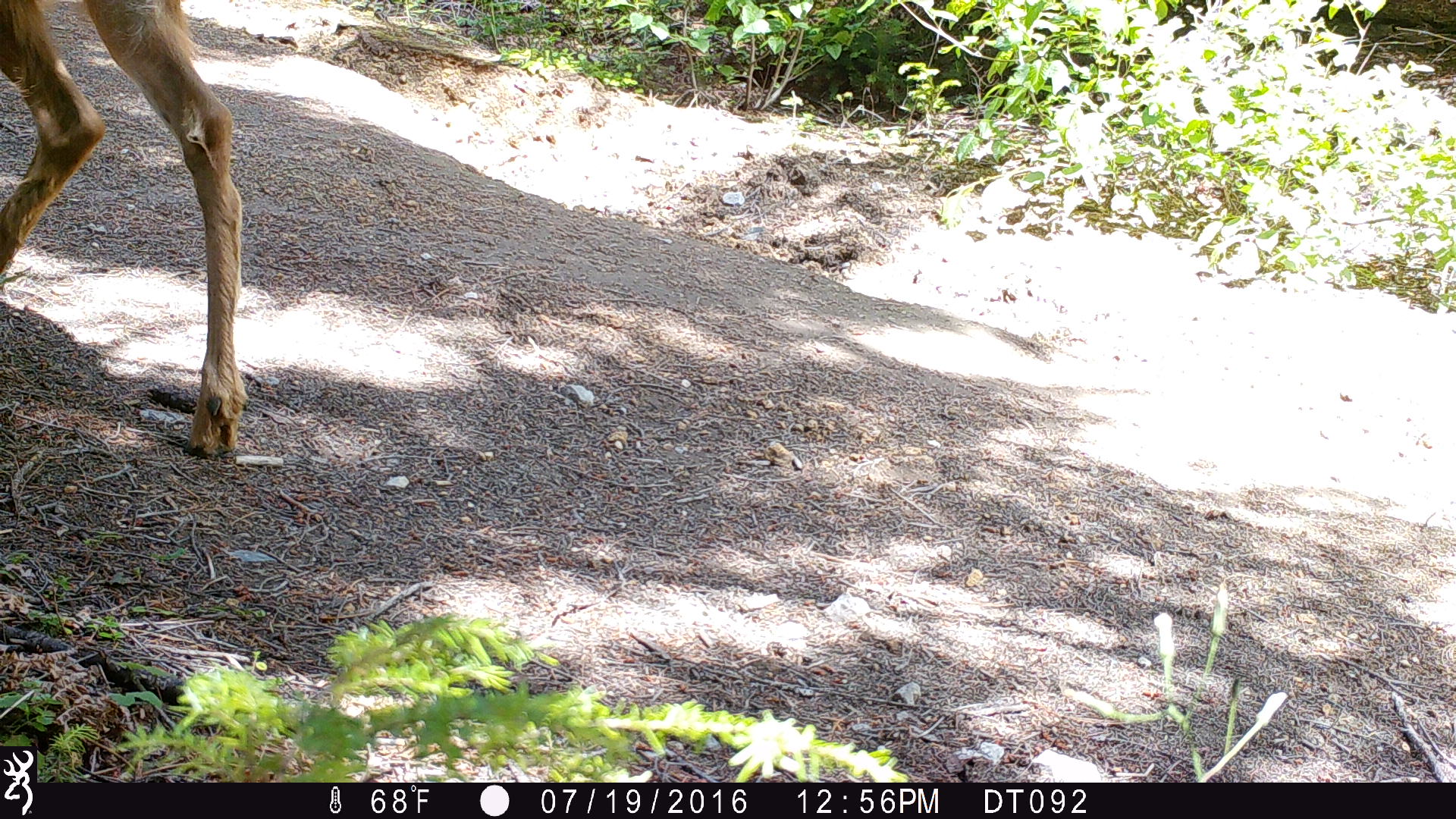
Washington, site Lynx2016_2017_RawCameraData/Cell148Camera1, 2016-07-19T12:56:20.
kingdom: Animalia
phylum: Chordata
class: Mammalia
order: Artiodactyla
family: Cervidae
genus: Odocoileus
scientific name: Odocoileus hemionus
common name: mule deer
Odocoileus hemionus (mule deer). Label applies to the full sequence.